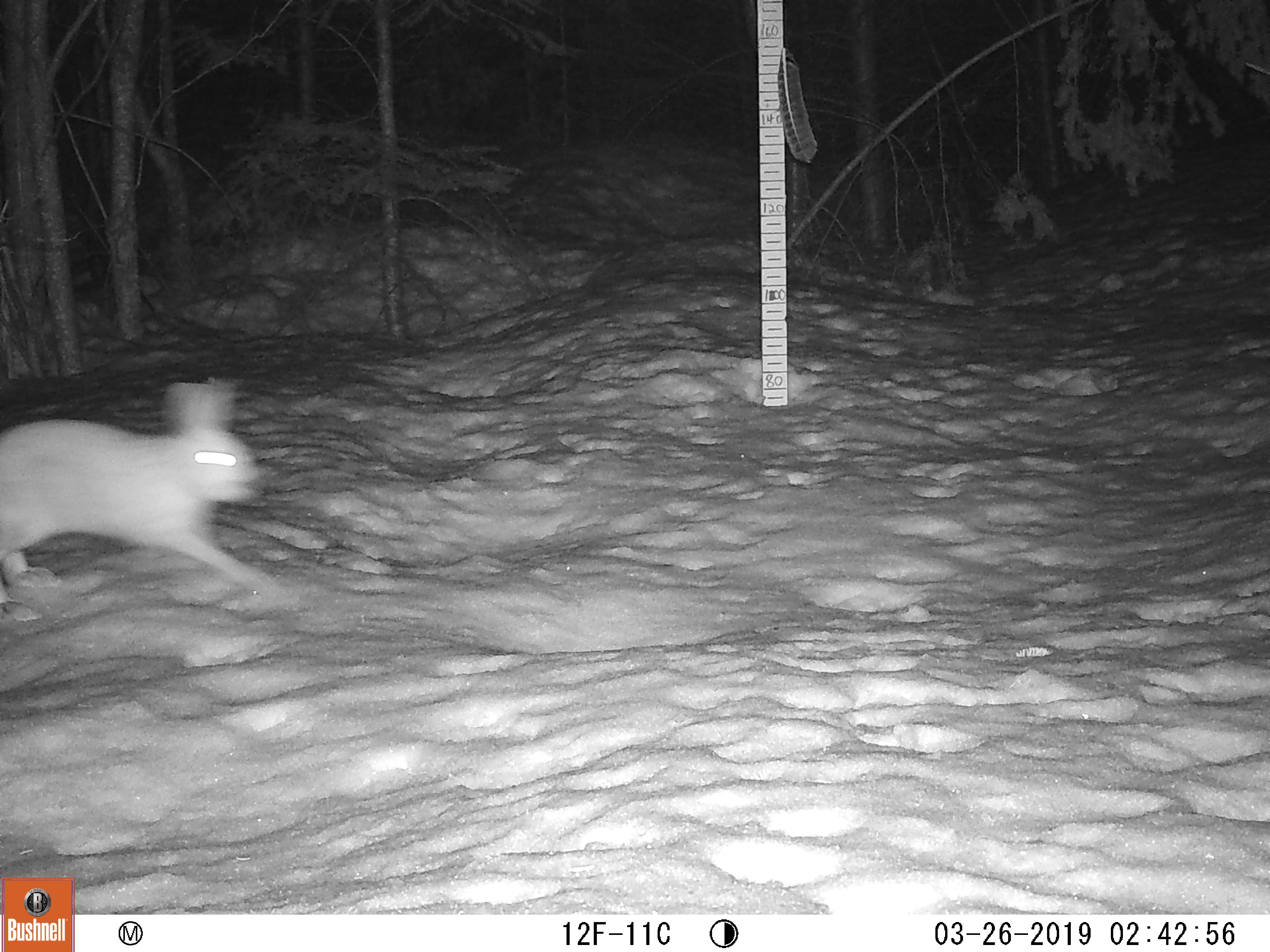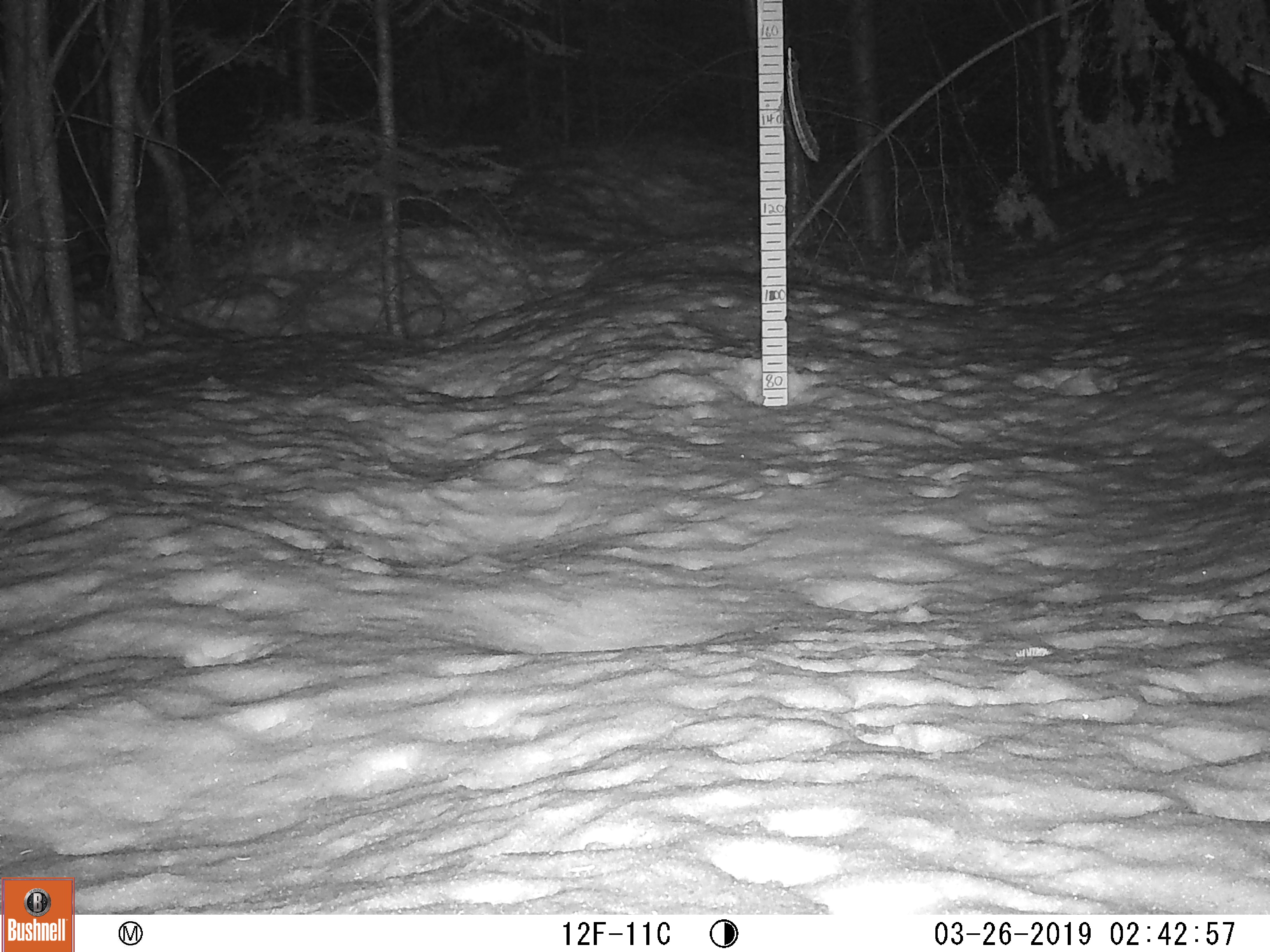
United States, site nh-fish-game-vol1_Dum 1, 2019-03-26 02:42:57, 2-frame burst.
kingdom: Animalia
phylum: Chordata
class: Mammalia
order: Lagomorpha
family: Leporidae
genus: Lepus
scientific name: Lepus americanus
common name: snowshoe hare